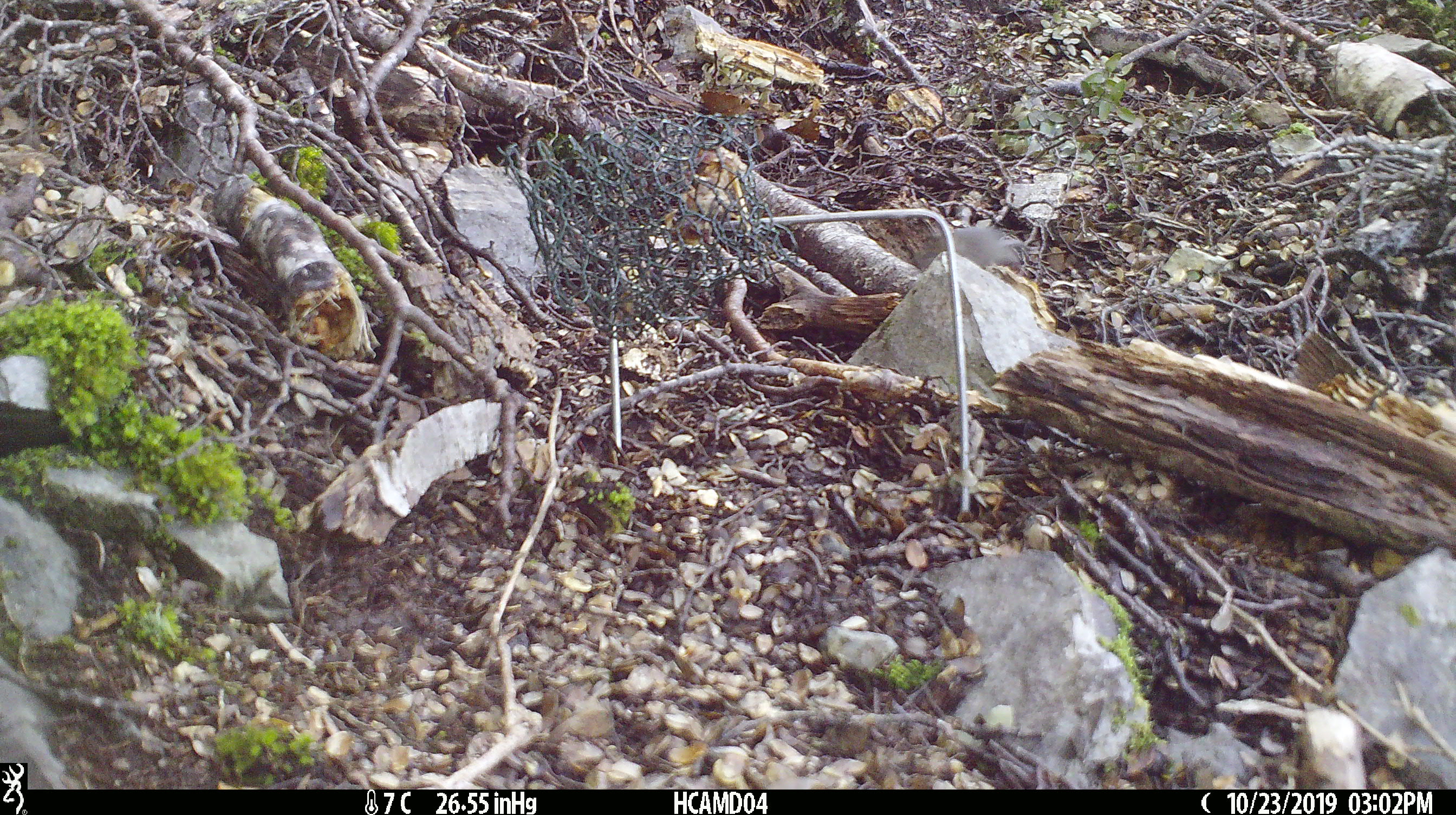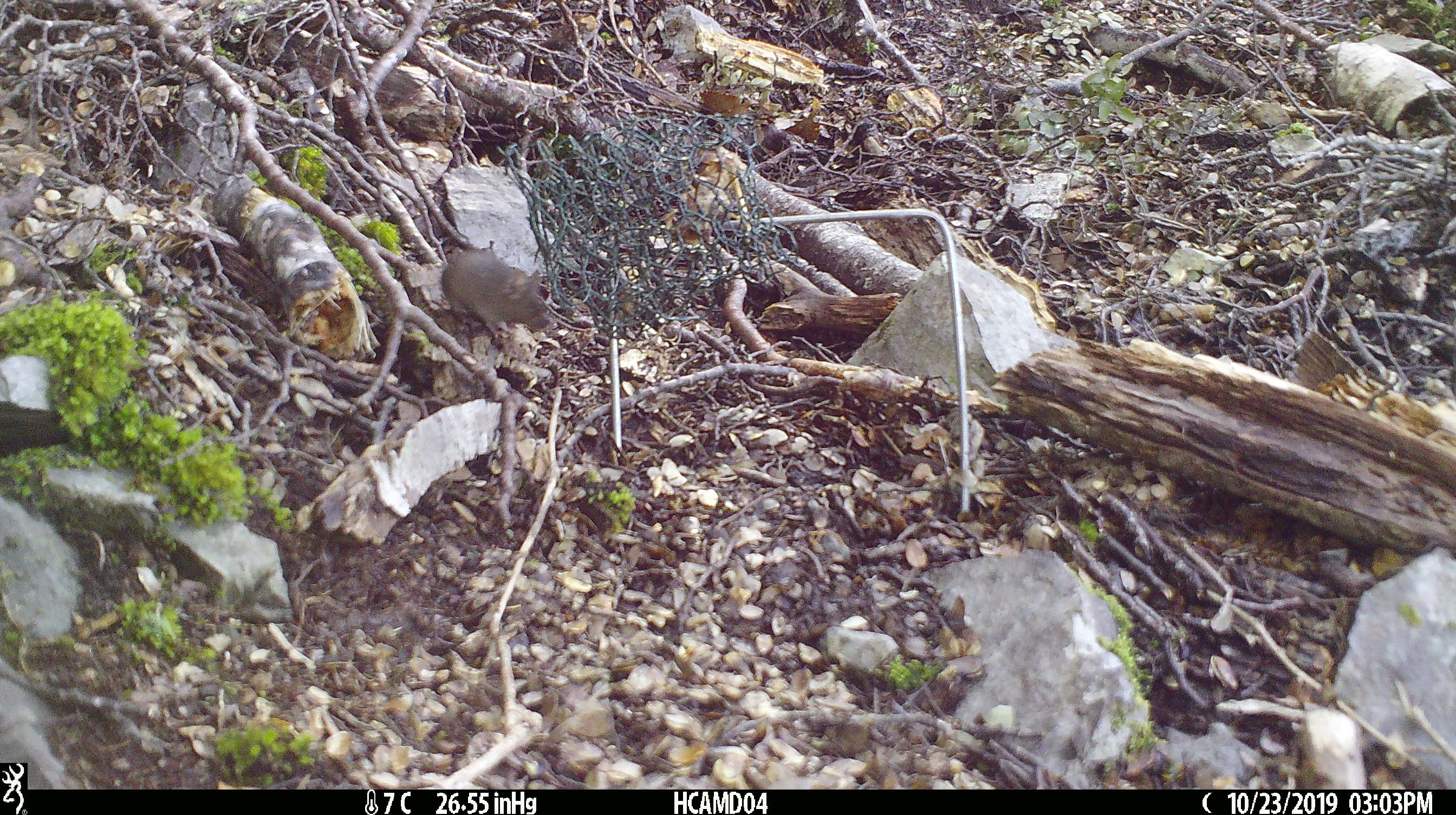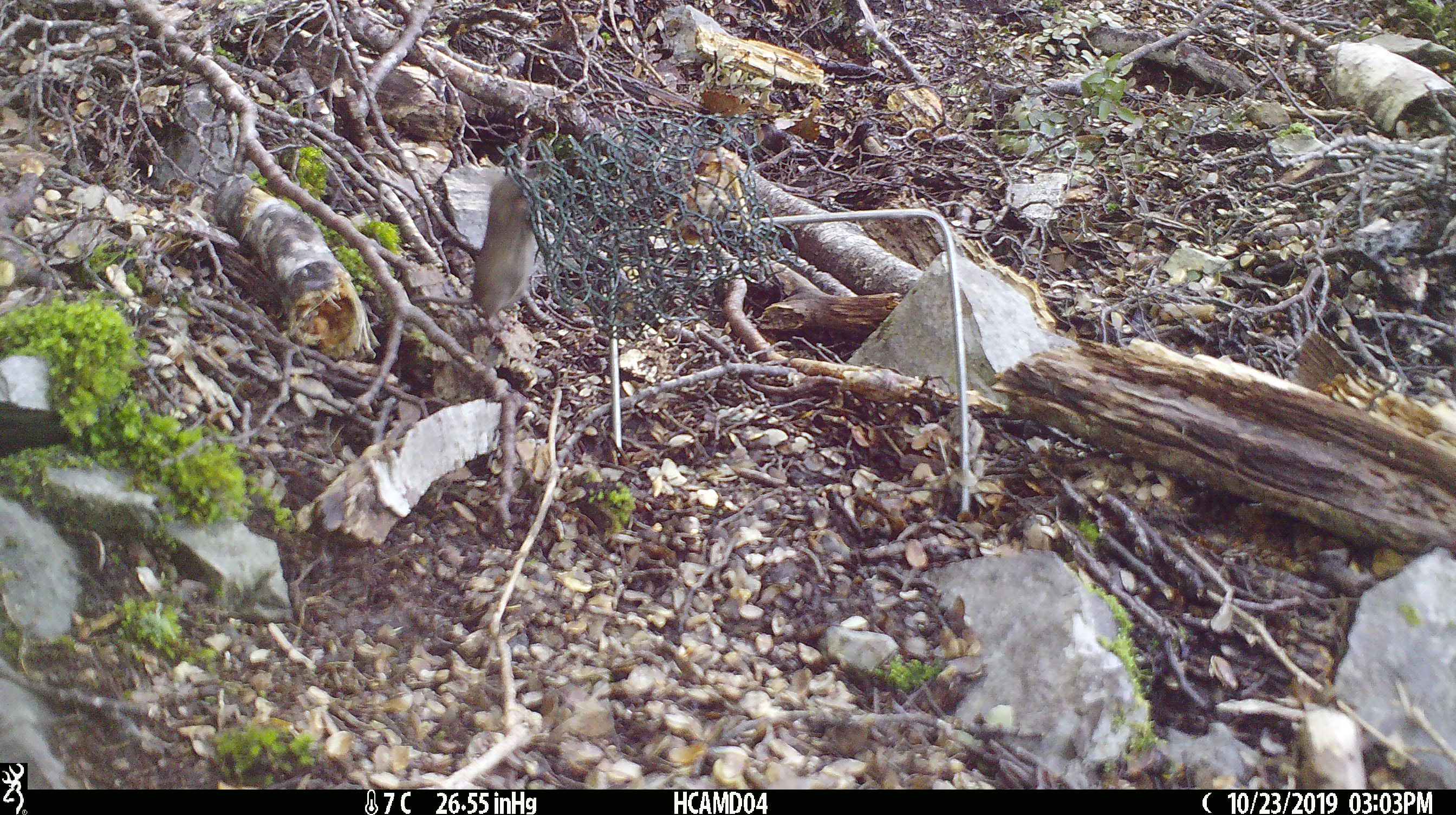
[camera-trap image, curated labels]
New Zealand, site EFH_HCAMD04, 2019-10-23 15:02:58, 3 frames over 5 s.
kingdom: Animalia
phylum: Chordata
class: Mammalia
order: Rodentia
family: Muridae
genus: Mus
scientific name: Mus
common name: mouse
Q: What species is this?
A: Mouse (Mus).